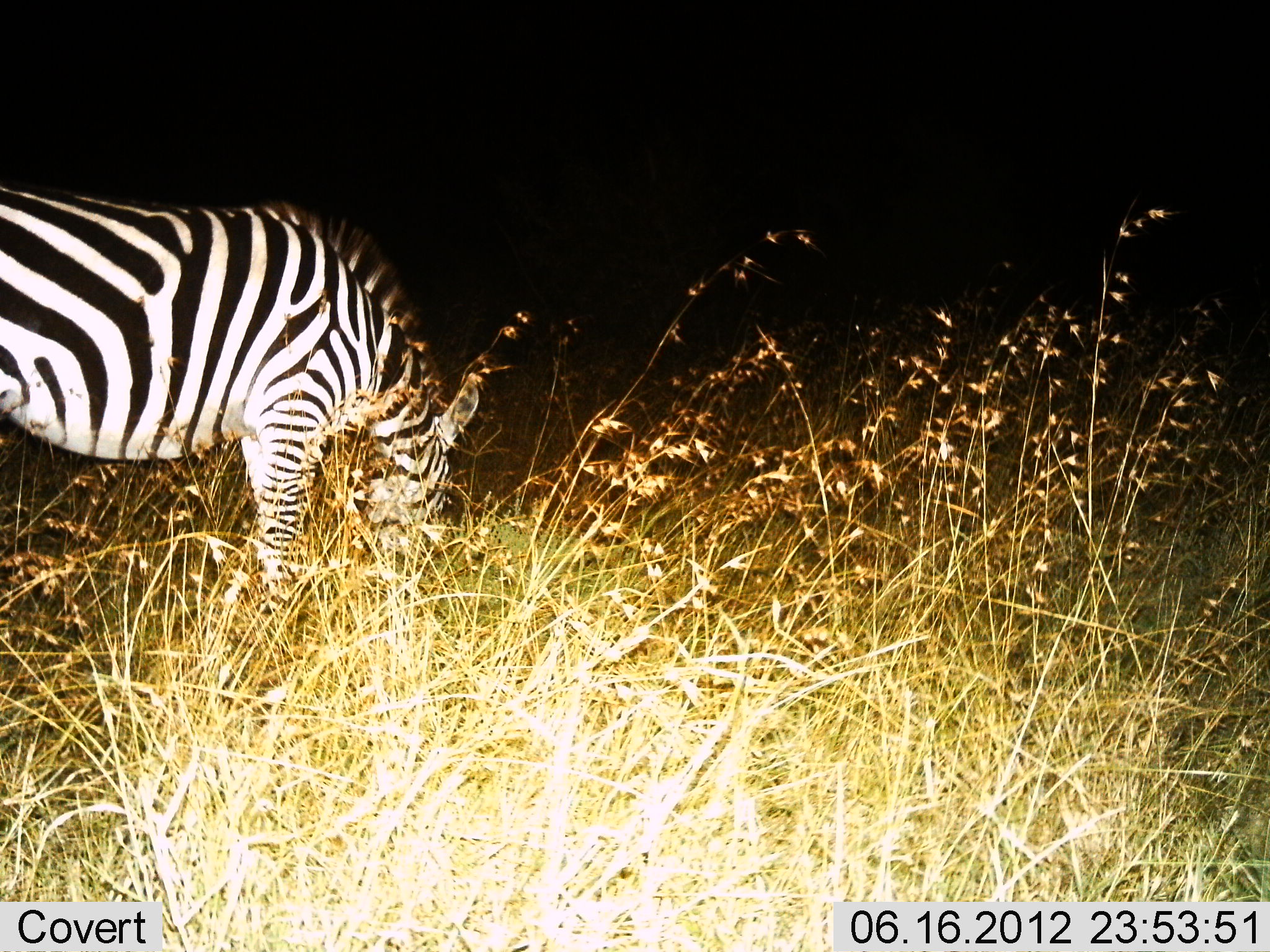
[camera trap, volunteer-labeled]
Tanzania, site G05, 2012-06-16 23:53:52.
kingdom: Animalia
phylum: Chordata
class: Mammalia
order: Perissodactyla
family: Equidae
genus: Equus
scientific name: Equus quagga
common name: plains zebra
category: zebra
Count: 1.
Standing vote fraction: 10%.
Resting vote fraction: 0%.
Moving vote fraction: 0%.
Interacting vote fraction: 0%.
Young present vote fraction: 0%.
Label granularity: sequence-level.